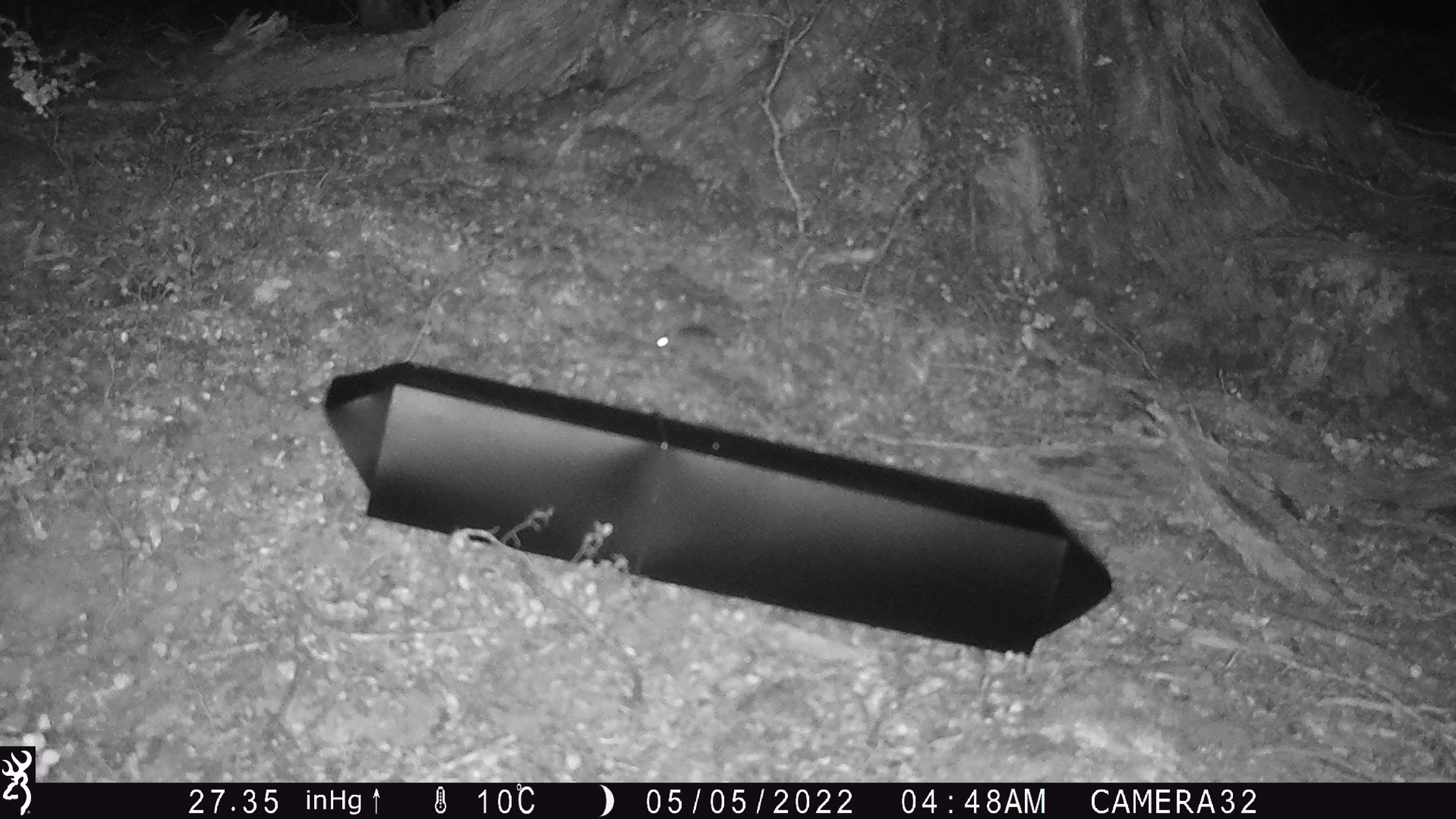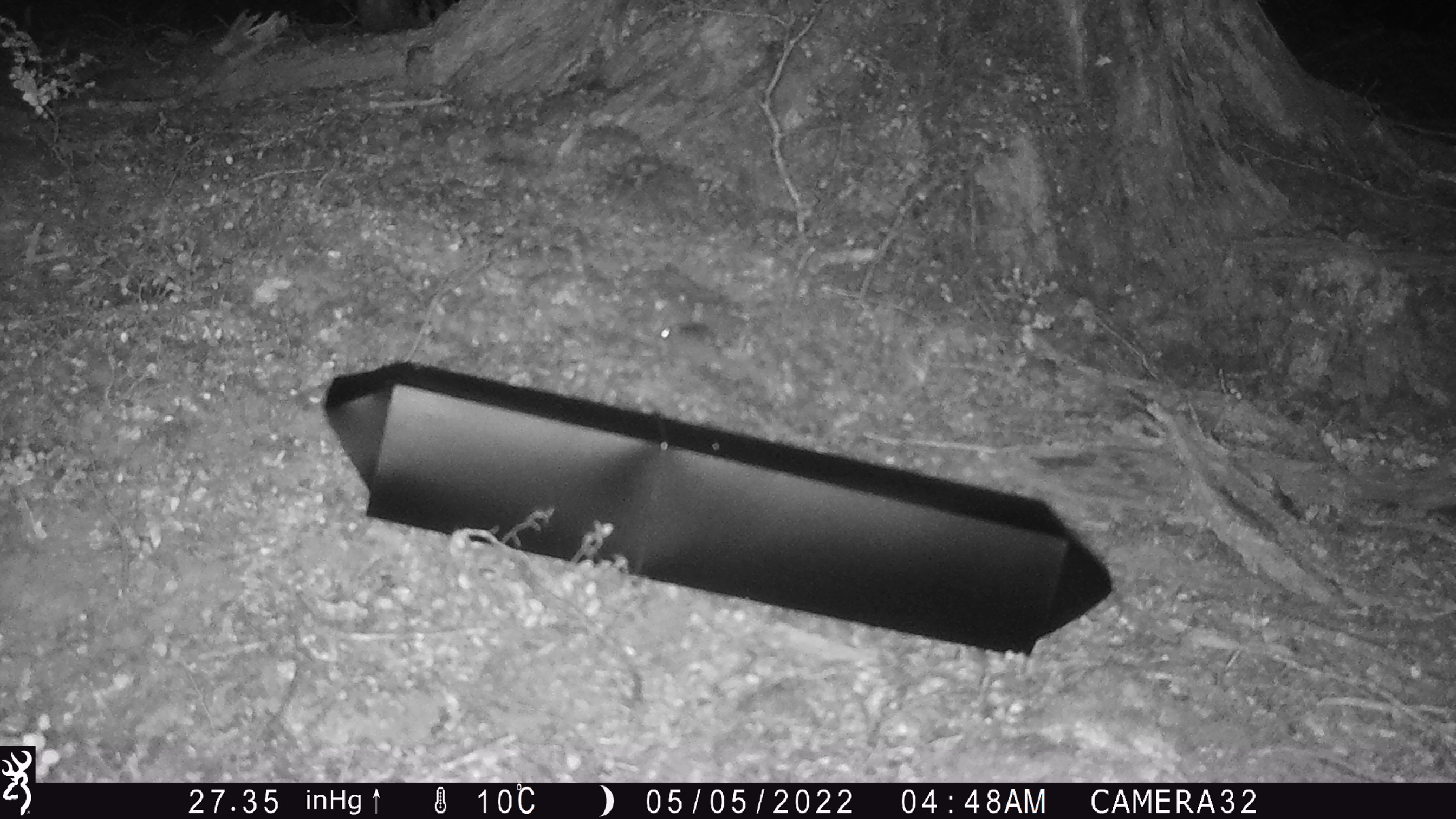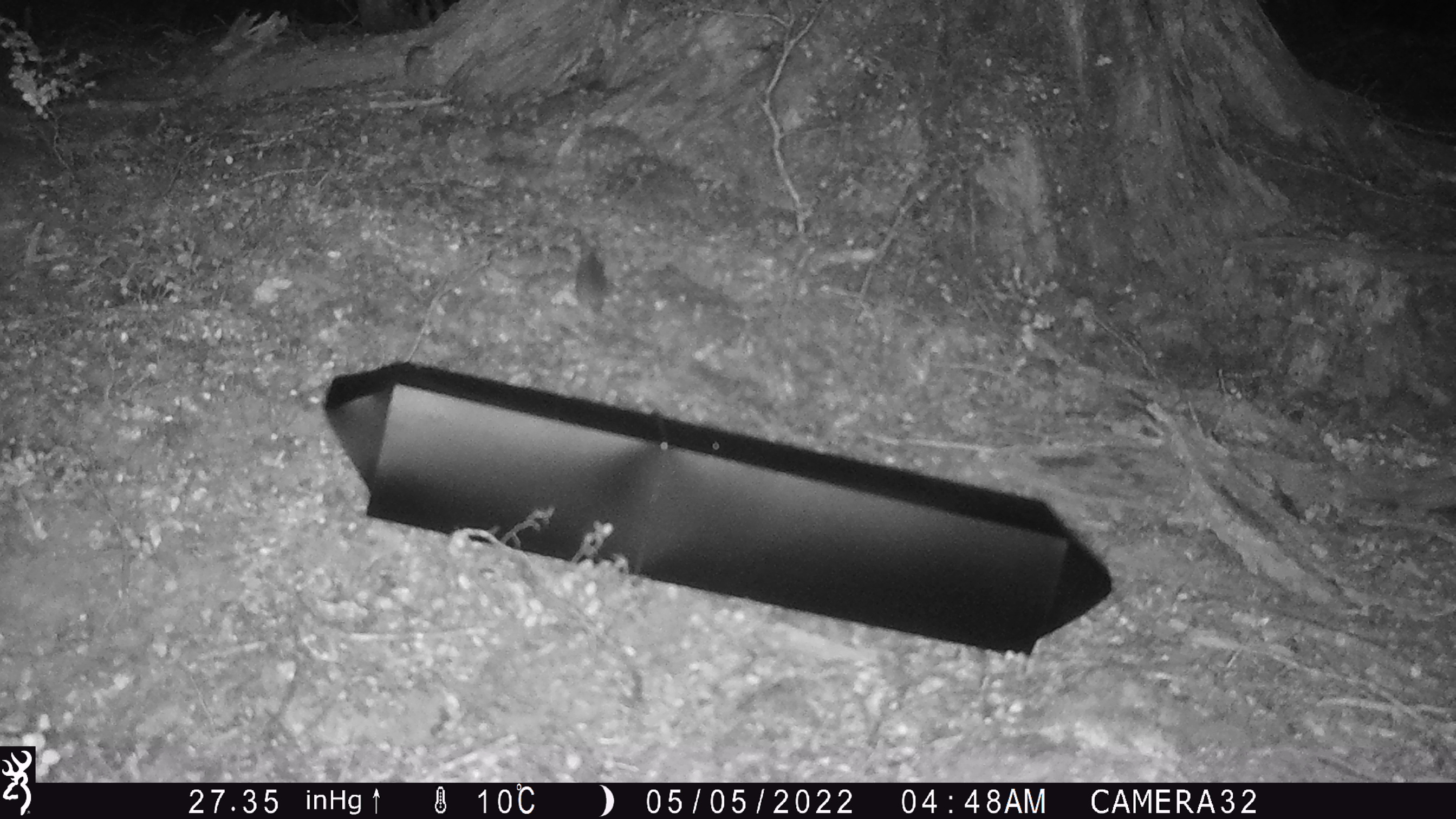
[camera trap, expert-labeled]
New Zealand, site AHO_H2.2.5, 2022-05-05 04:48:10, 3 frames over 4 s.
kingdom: Animalia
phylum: Chordata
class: Mammalia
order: Rodentia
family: Muridae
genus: Mus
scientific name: Mus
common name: mouse